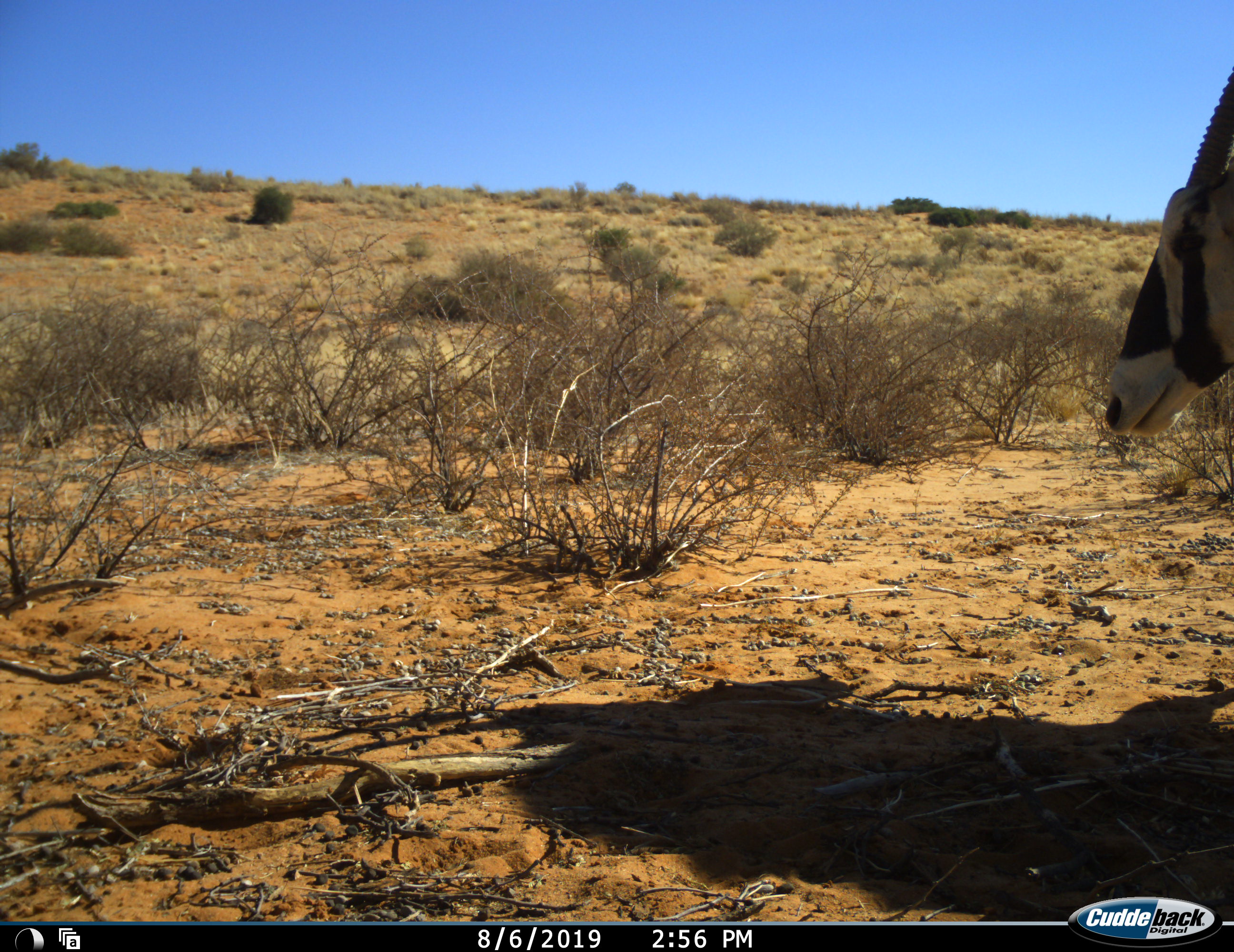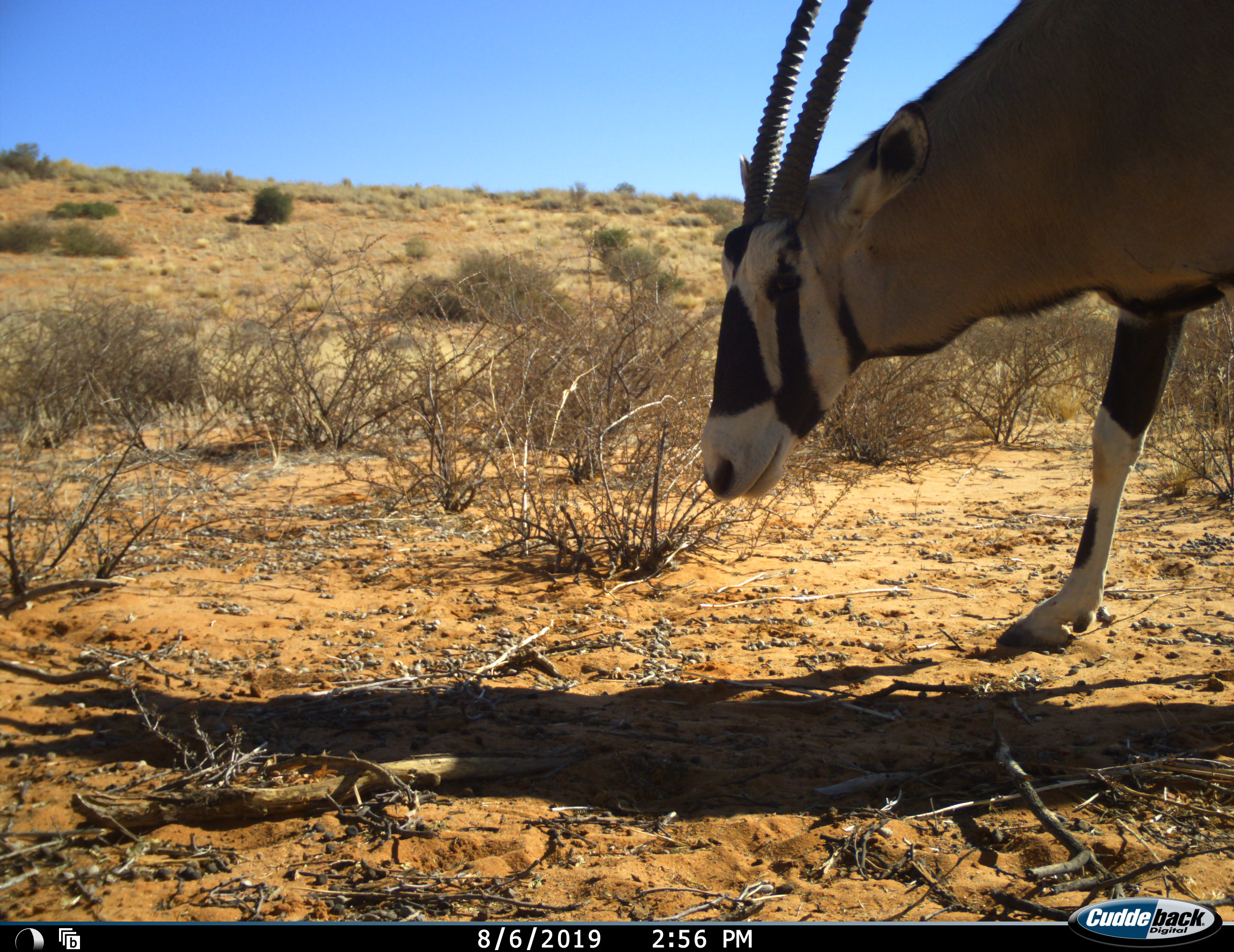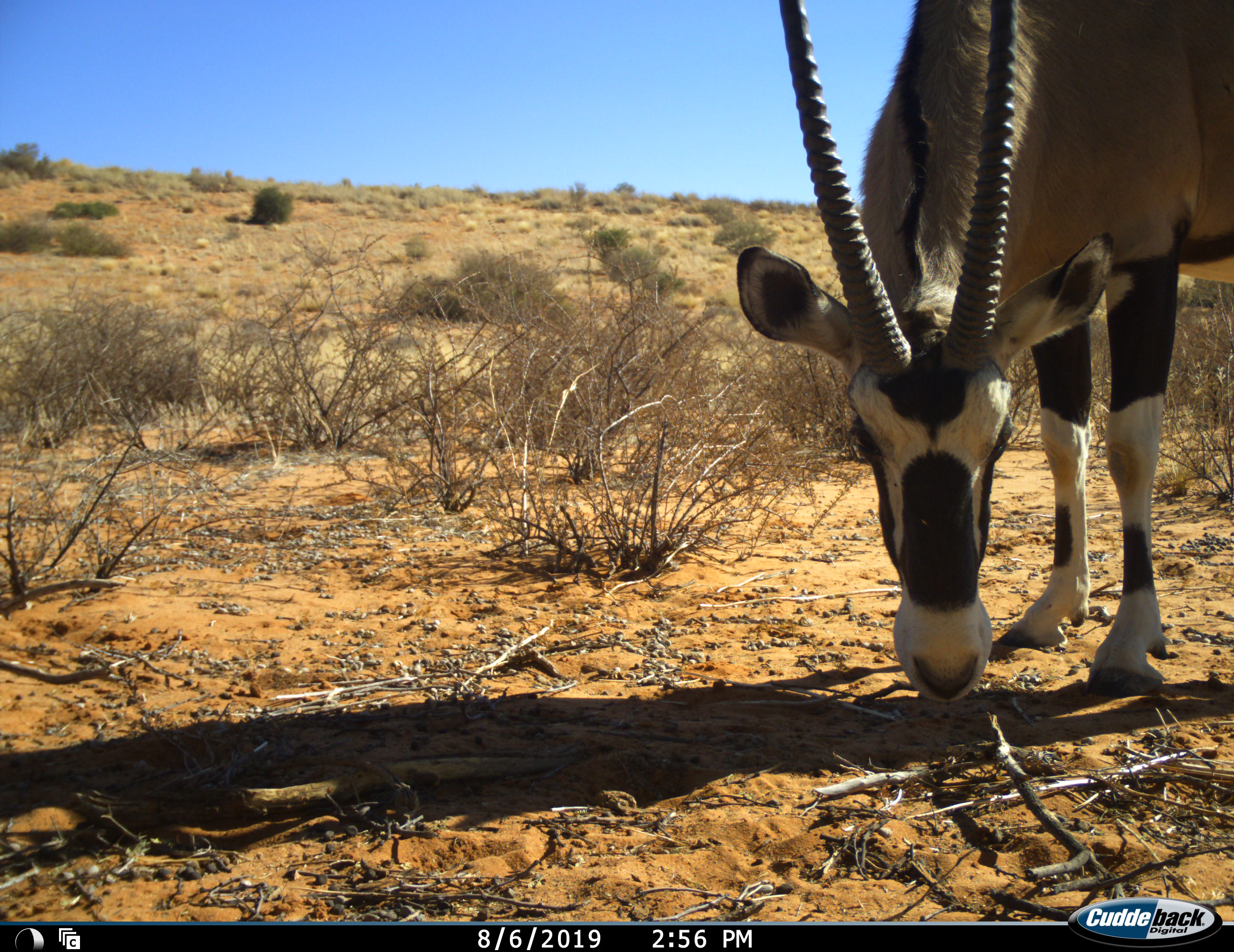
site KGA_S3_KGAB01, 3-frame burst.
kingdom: Animalia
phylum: Chordata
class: Mammalia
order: Artiodactyla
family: Bovidae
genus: Oryx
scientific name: Oryx gazella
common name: gemsbok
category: oryx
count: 1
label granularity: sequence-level